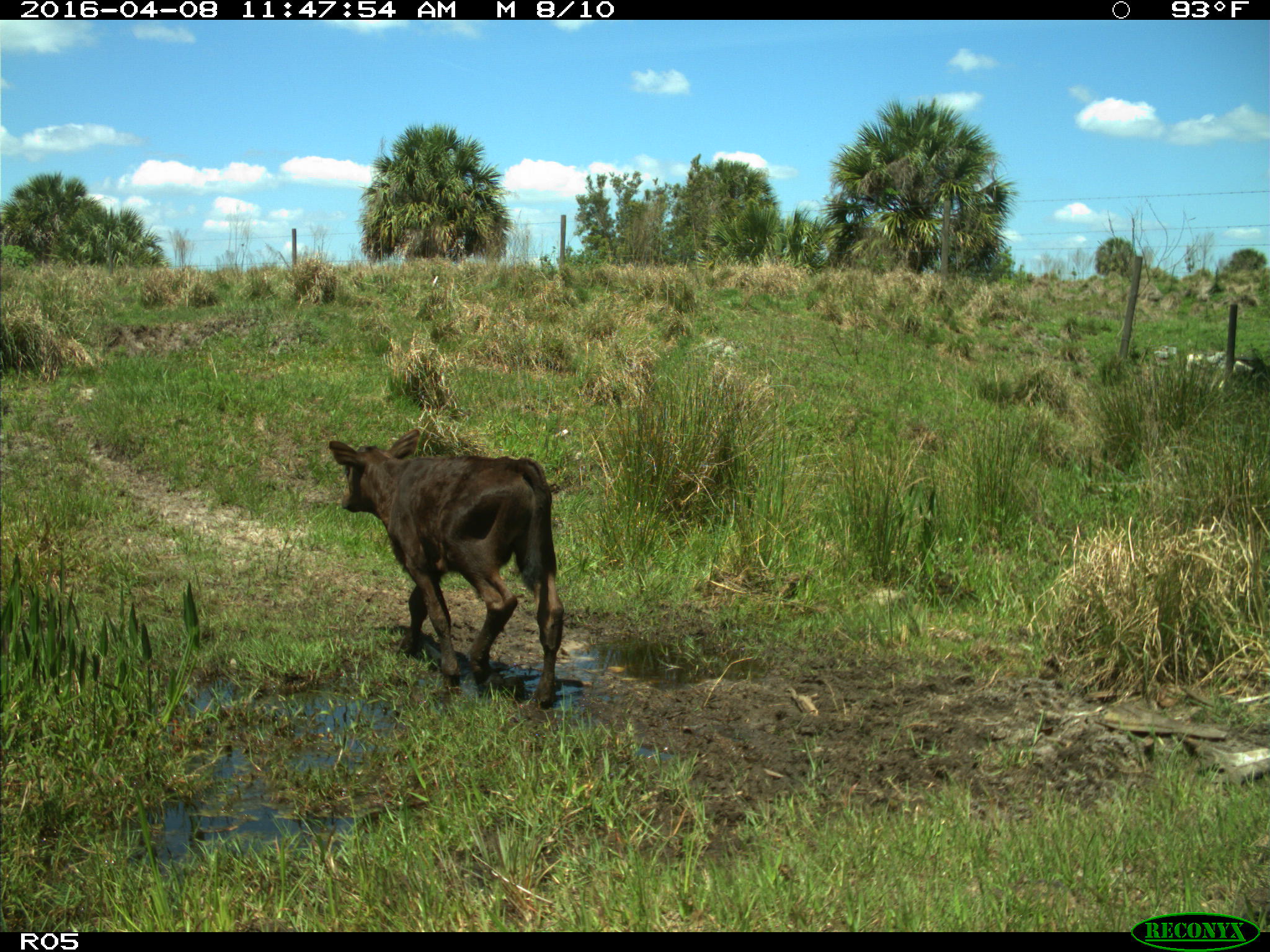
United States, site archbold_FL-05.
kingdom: Animalia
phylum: Chordata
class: Mammalia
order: Artiodactyla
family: Bovidae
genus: Bos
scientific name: Bos taurus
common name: domestic cow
Bos taurus (domestic cow).